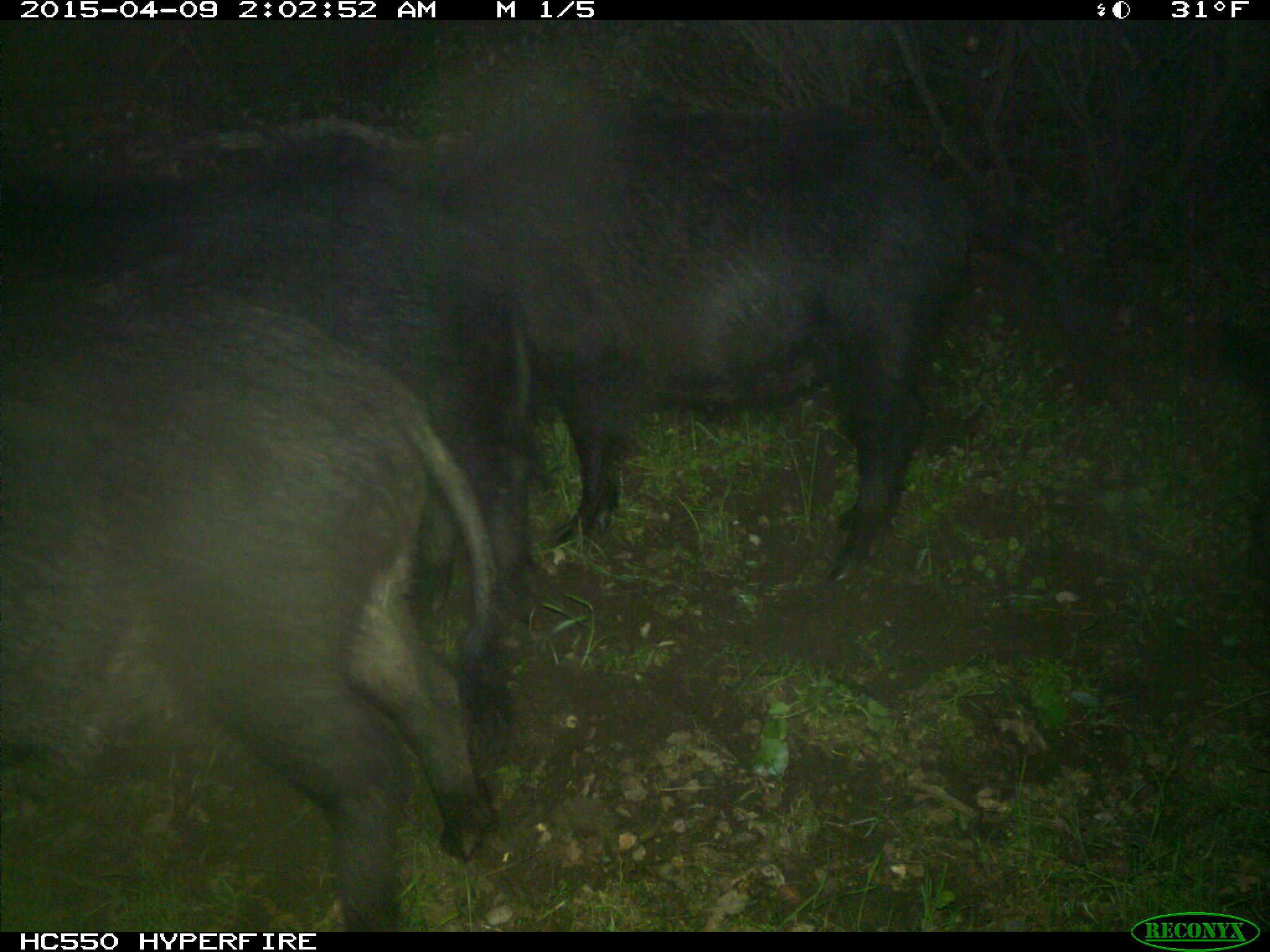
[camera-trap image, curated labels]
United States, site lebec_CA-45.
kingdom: Animalia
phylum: Chordata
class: Mammalia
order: Artiodactyla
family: Suidae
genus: Sus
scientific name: Sus scrofa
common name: wild boar